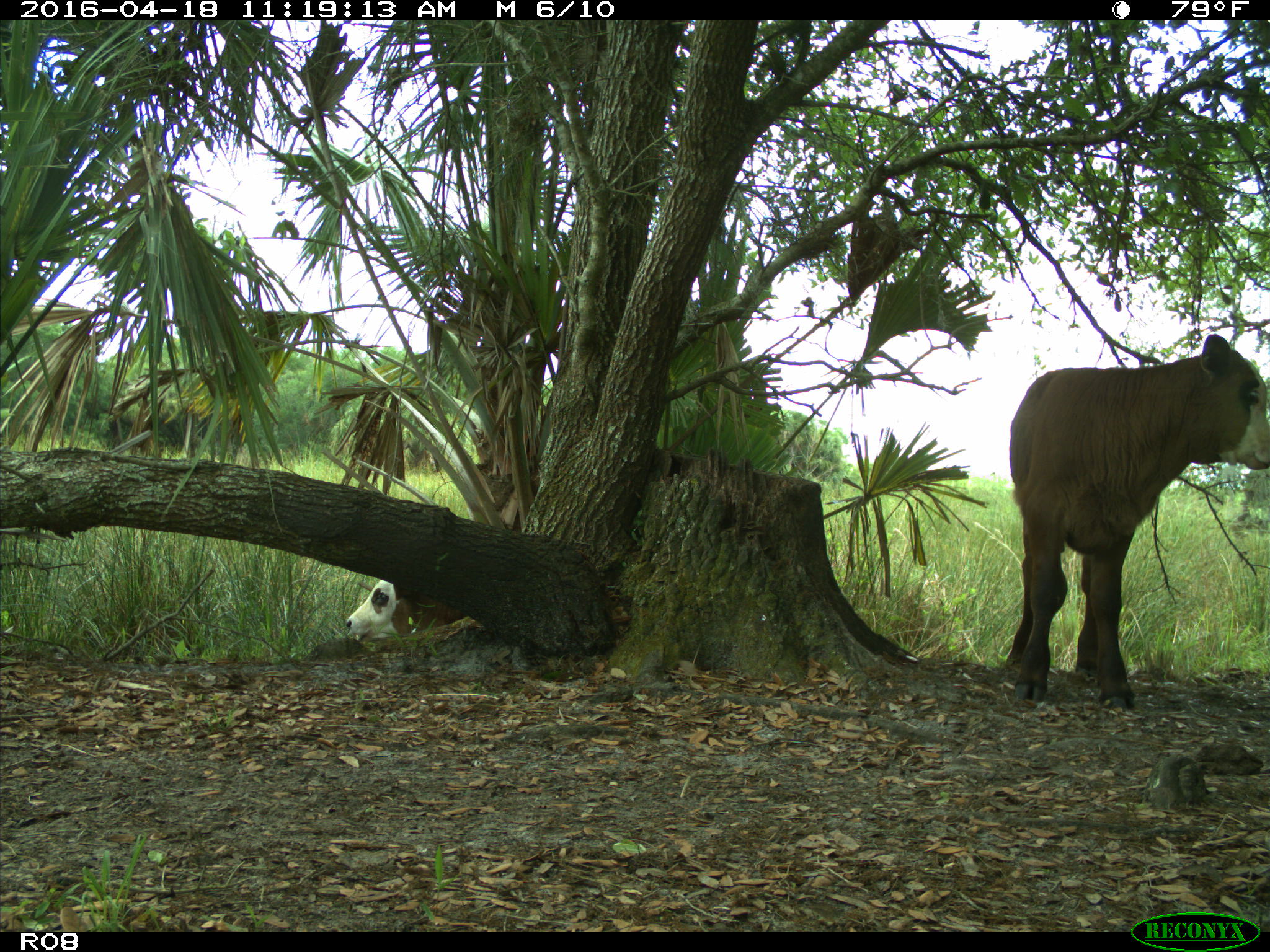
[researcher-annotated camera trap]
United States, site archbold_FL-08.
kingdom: Animalia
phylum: Chordata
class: Mammalia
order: Artiodactyla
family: Bovidae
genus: Bos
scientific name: Bos taurus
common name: domestic cow